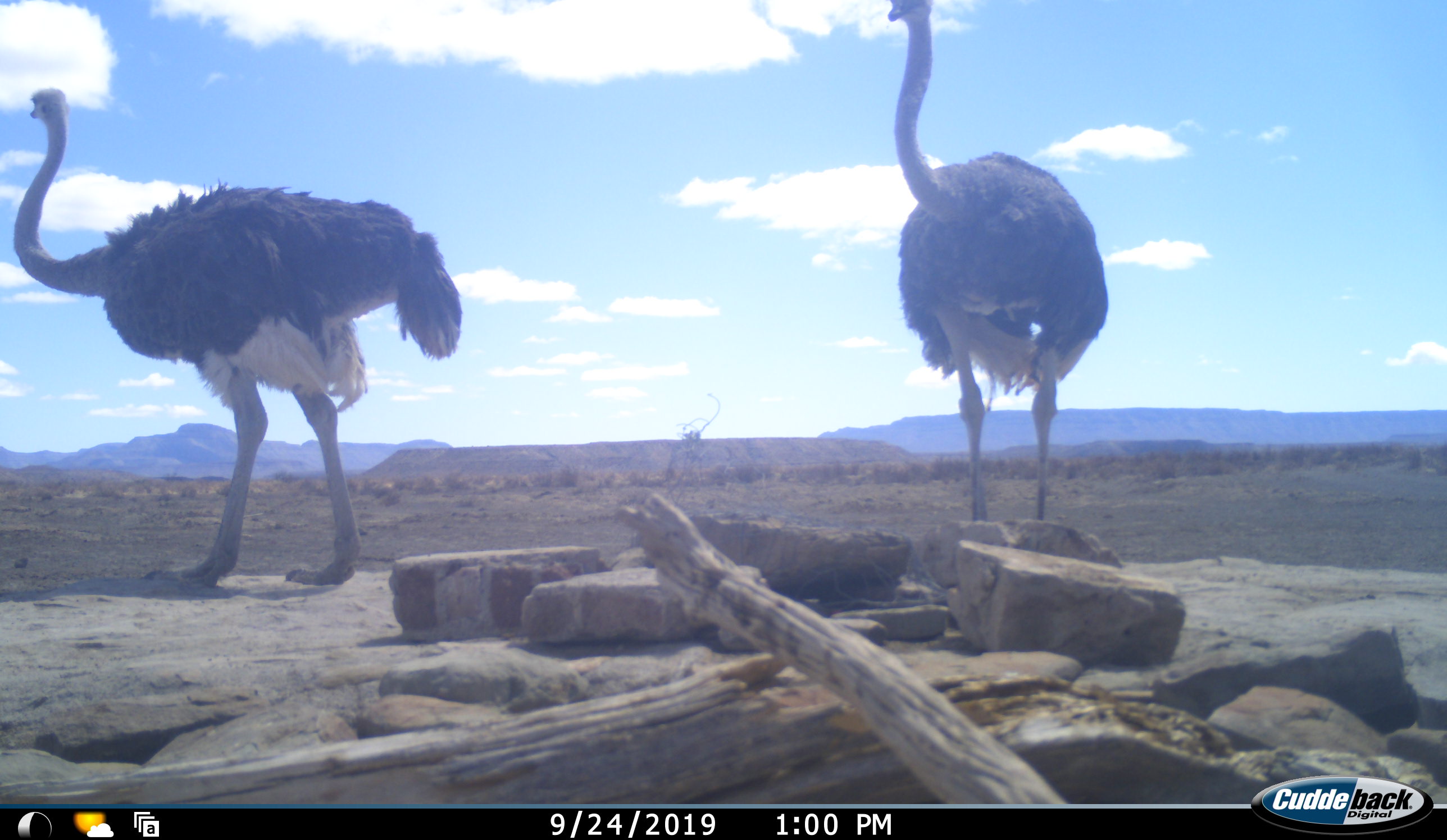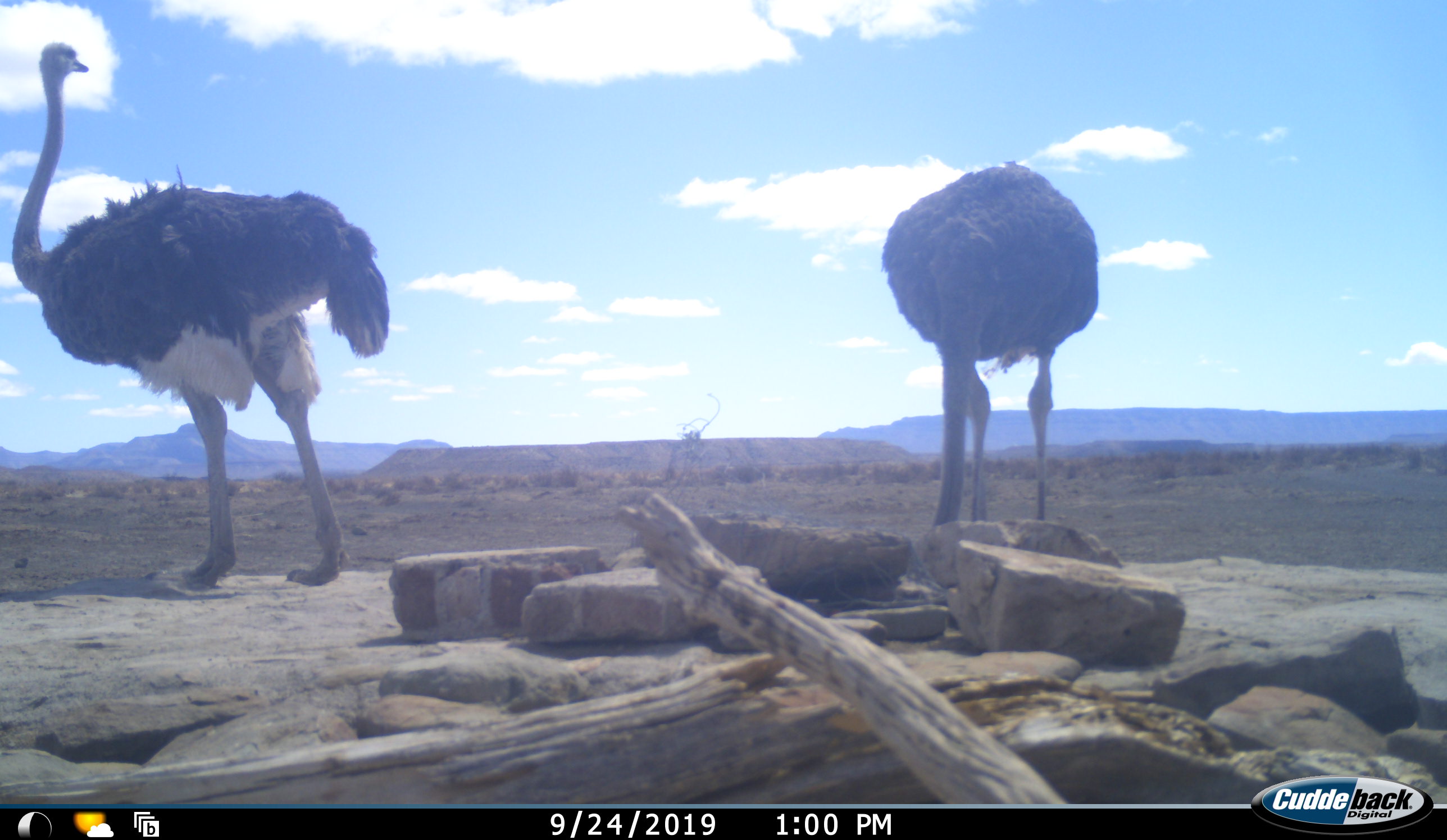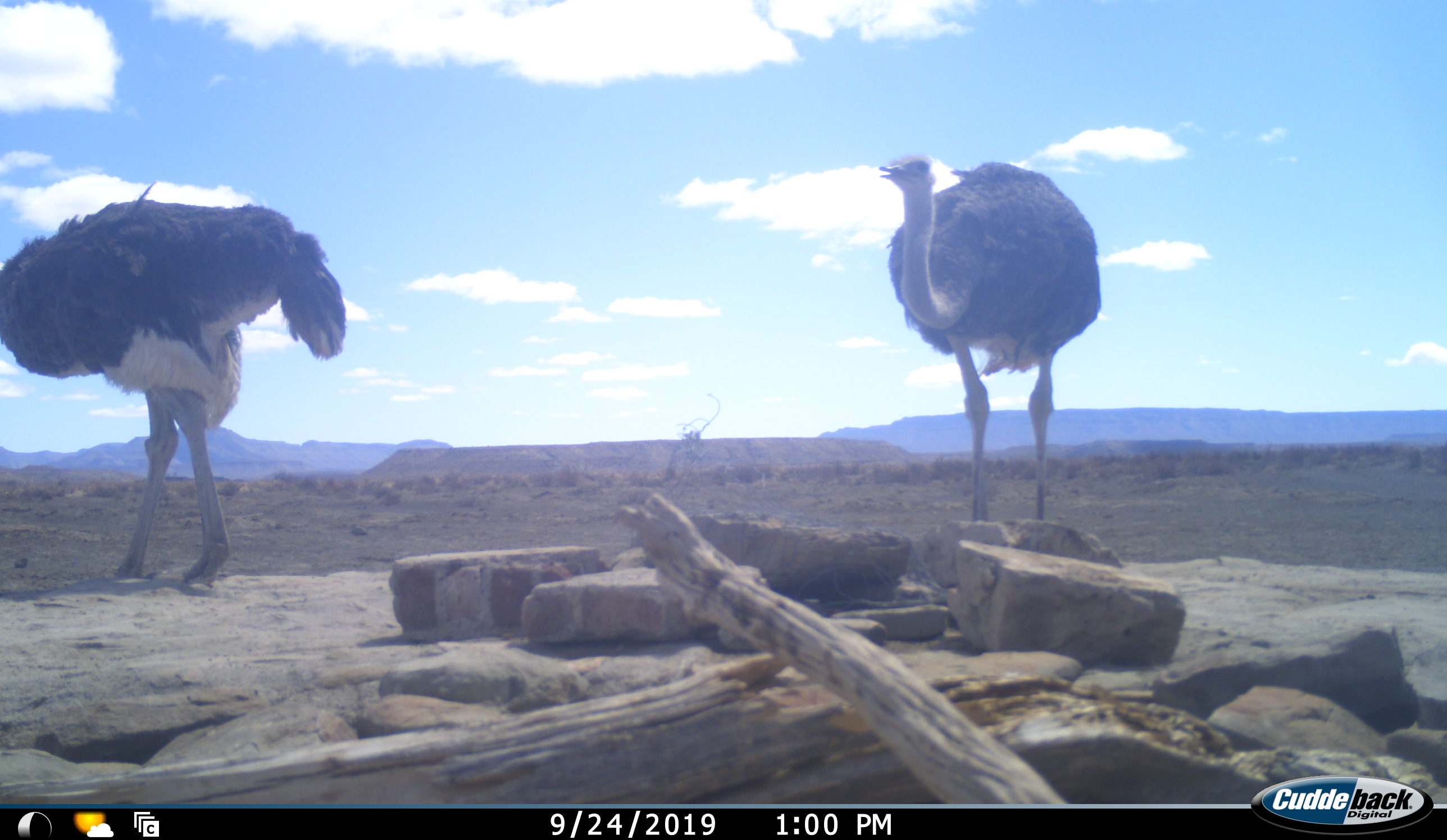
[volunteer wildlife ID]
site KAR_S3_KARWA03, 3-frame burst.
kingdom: Animalia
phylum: Chordata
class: Aves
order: Struthioniformes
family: Struthionidae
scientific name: Struthionidae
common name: ostrich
Ostrich (Struthionidae), count 2. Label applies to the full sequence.